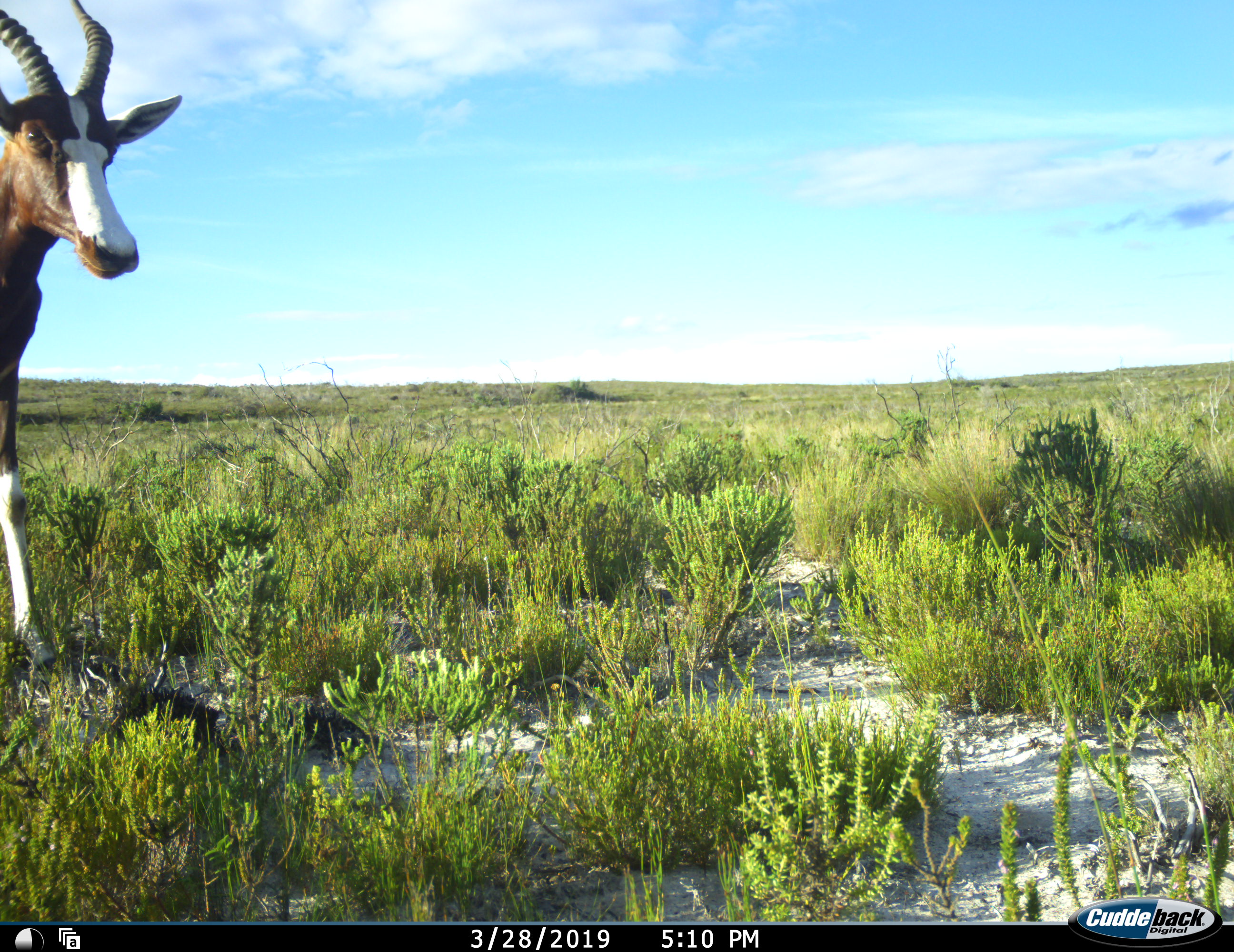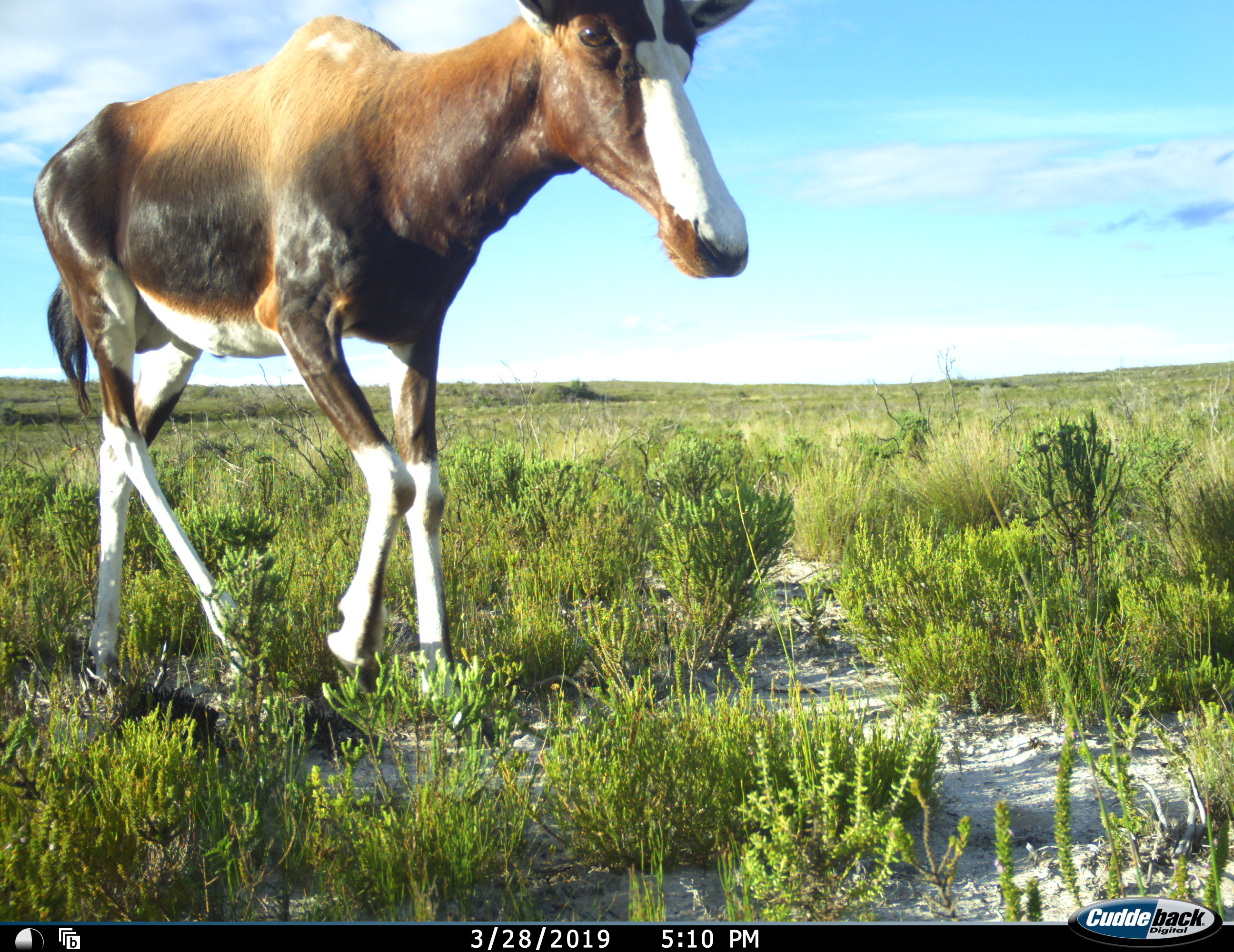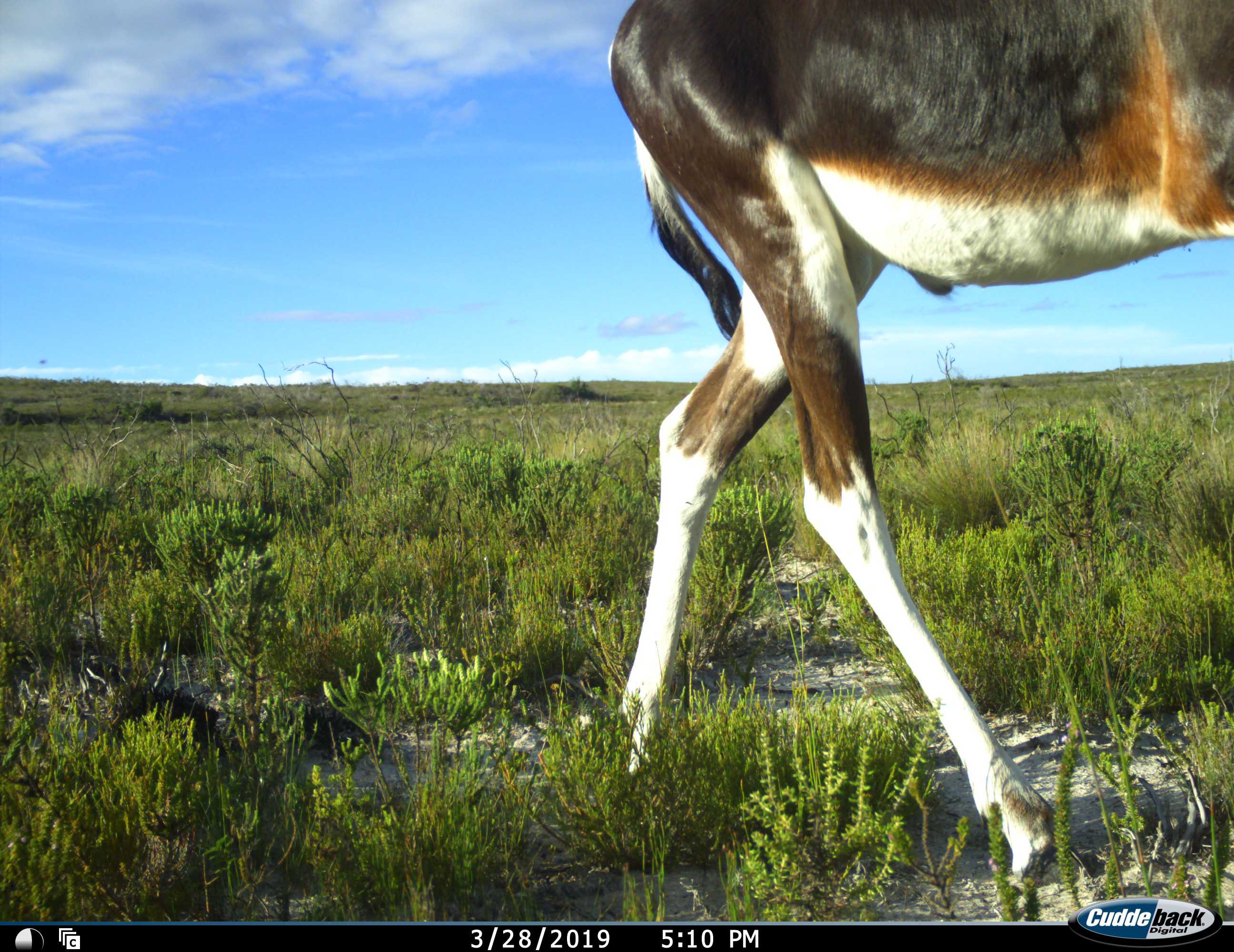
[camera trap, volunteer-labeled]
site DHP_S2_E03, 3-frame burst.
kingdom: Animalia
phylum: Chordata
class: Mammalia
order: Artiodactyla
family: Bovidae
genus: Damaliscus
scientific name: Damaliscus pygargus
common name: bontebok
Bontebok (Damaliscus pygargus), count 1. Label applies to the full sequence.